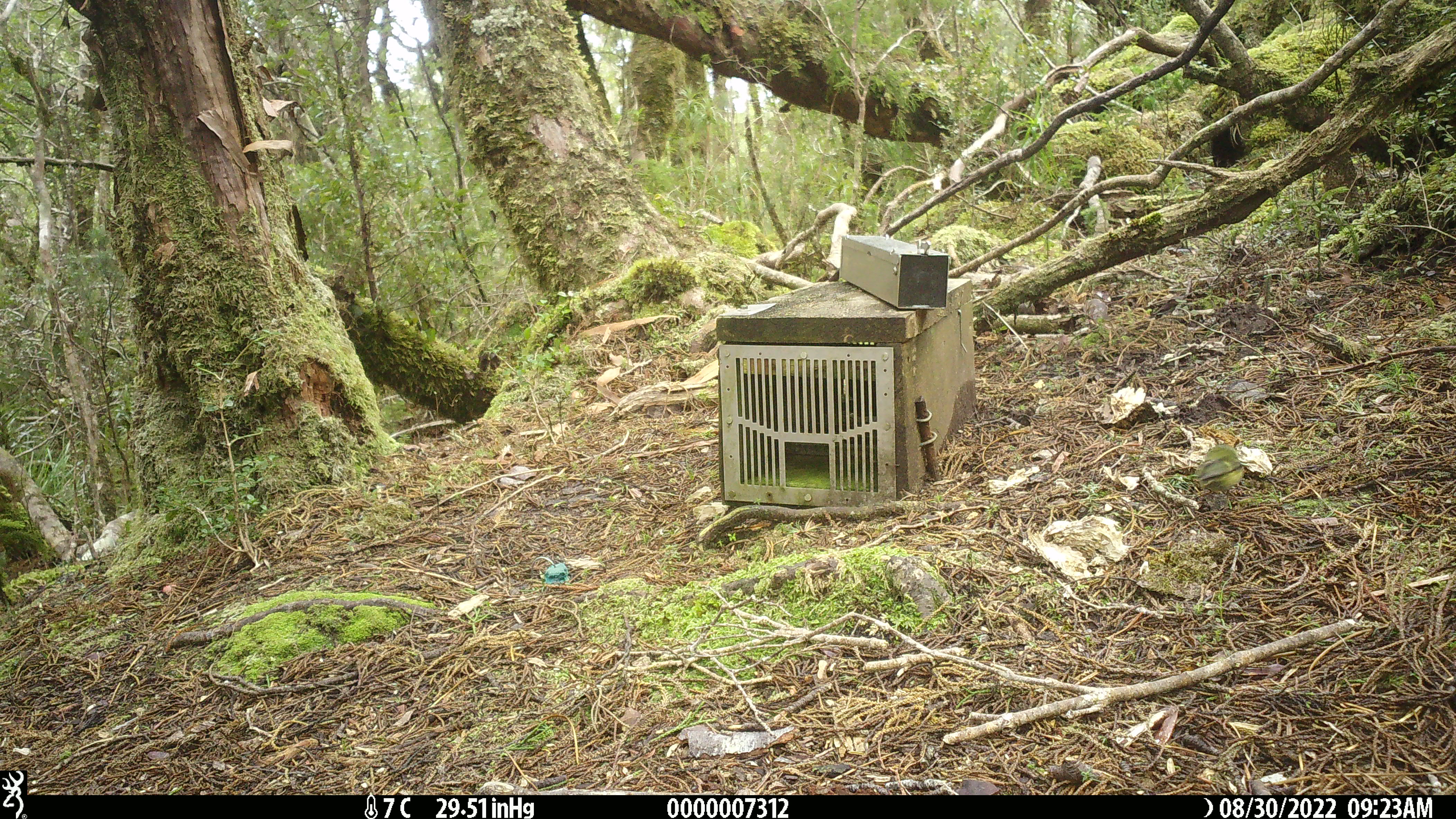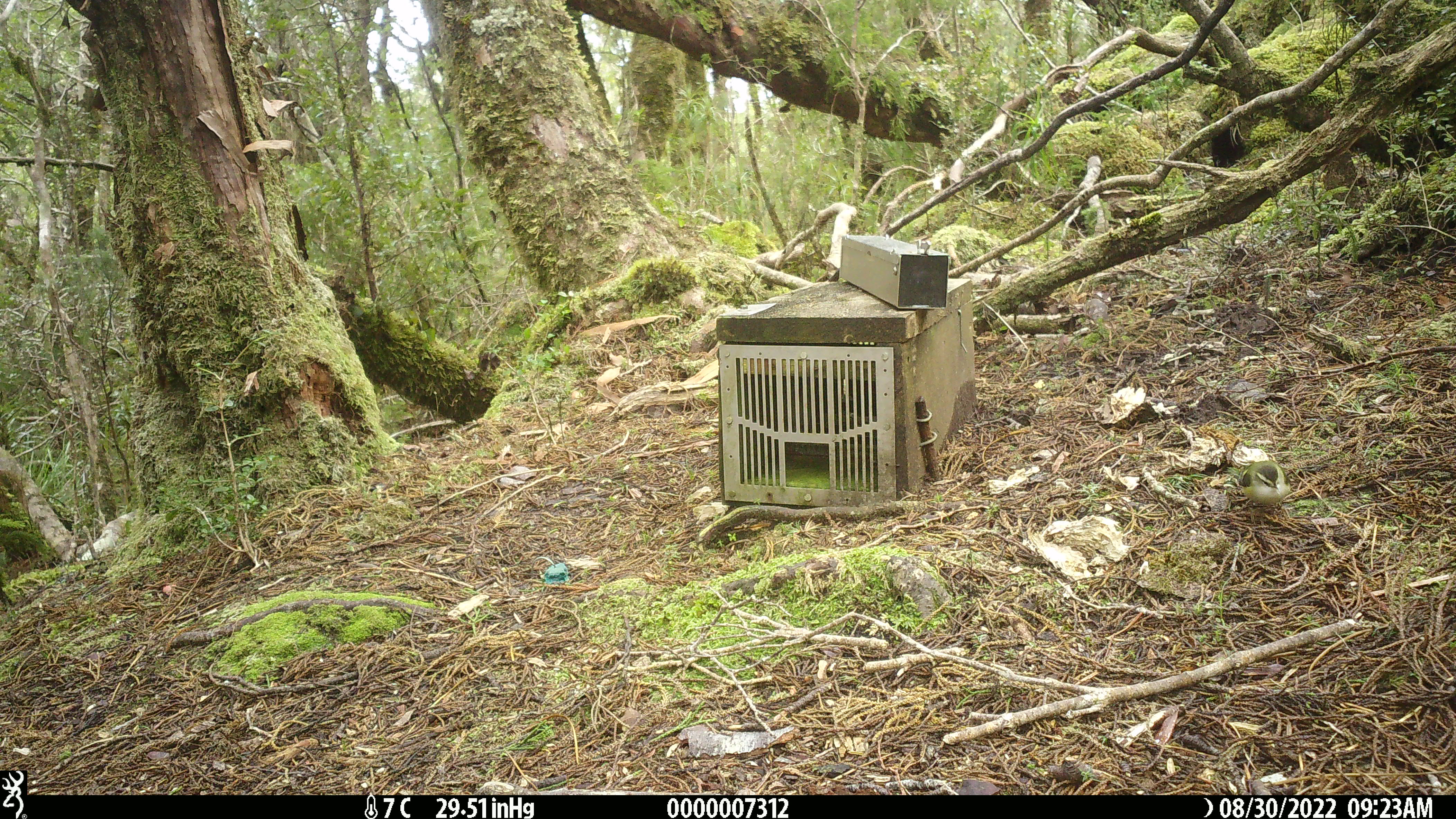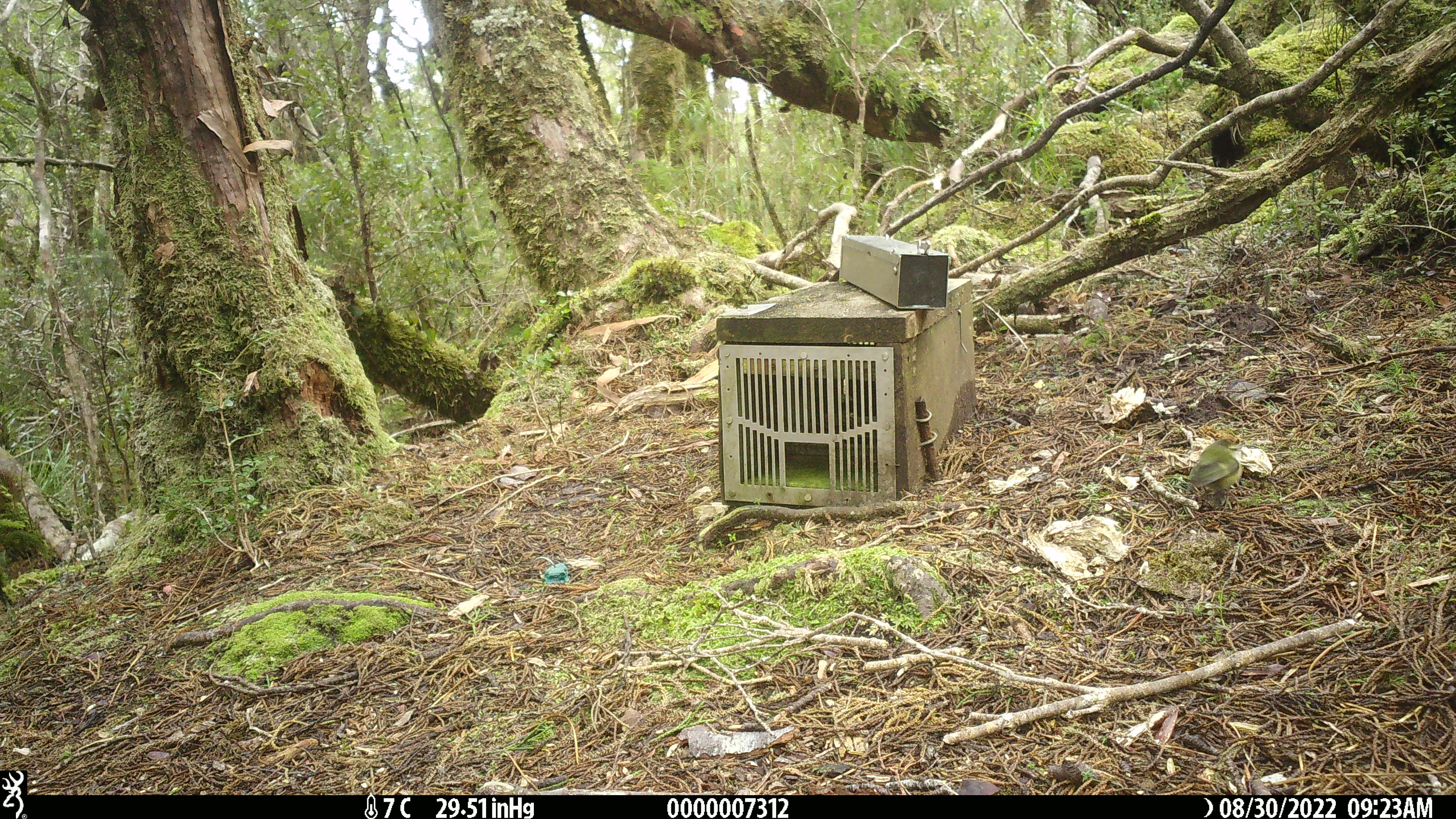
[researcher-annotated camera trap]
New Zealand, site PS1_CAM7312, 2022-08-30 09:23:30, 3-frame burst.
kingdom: Animalia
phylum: Chordata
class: Aves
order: Passeriformes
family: Acanthisittidae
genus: Acanthisitta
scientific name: Acanthisitta chloris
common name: rifleman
Rifleman (Acanthisitta chloris).